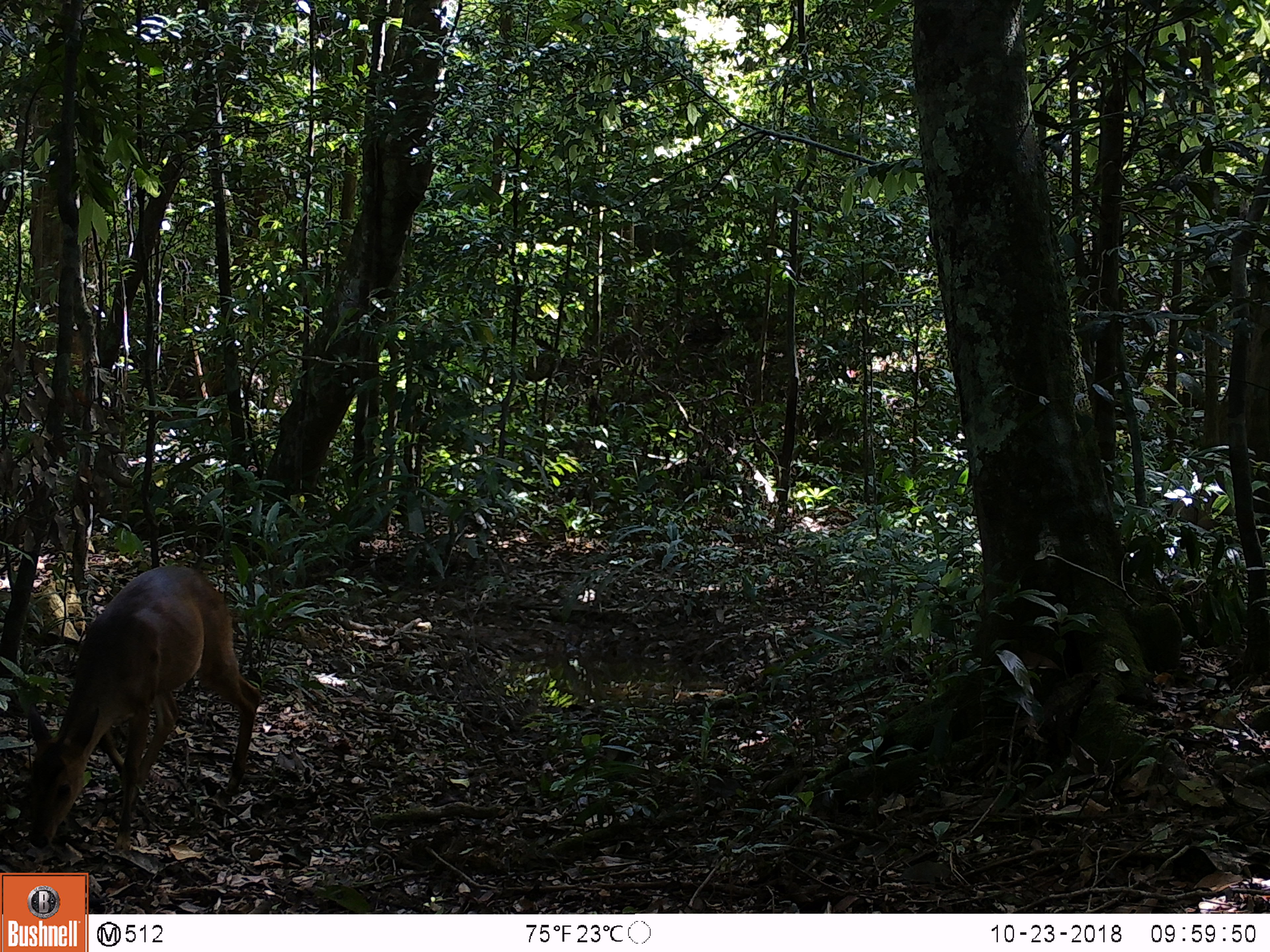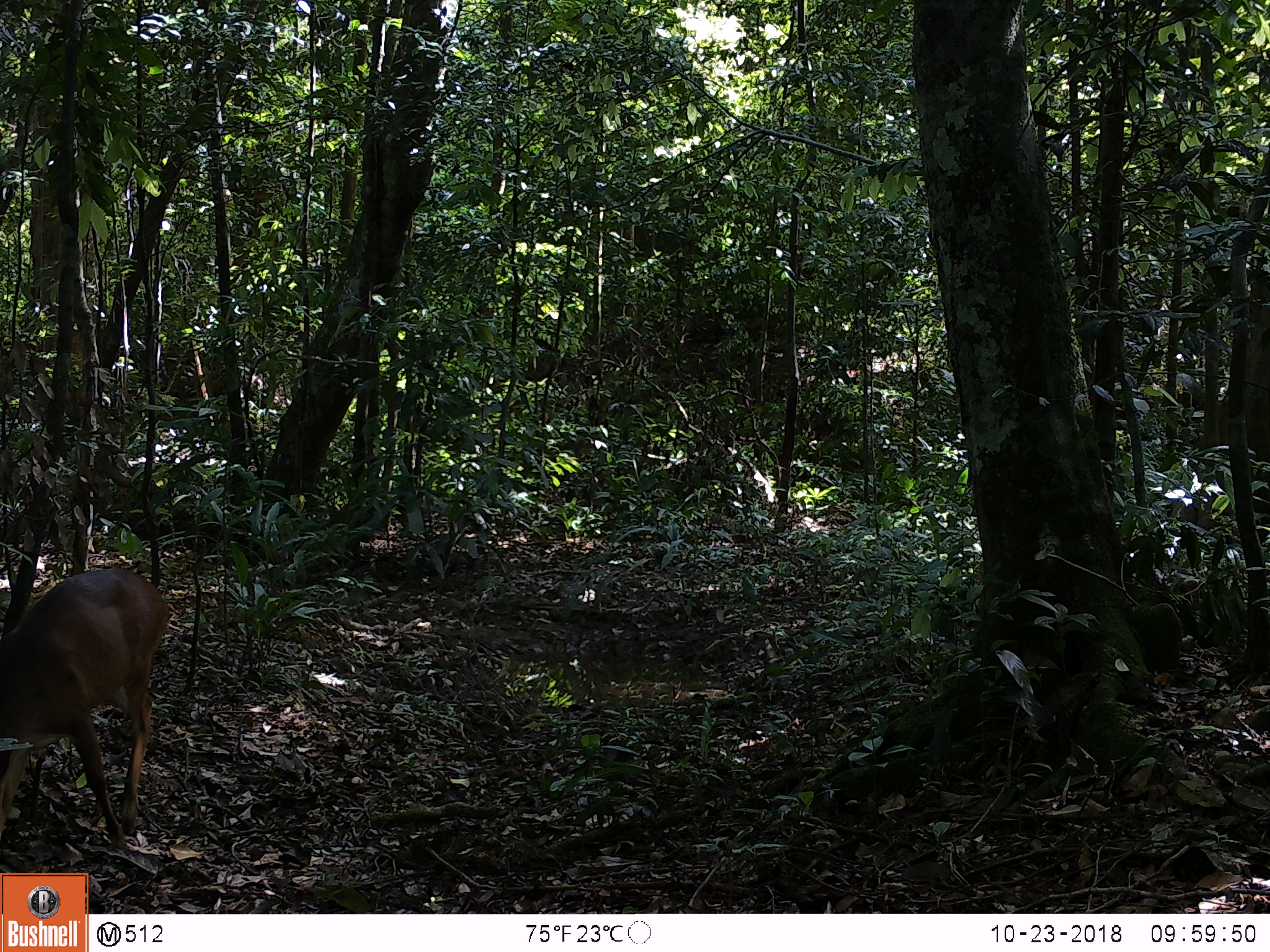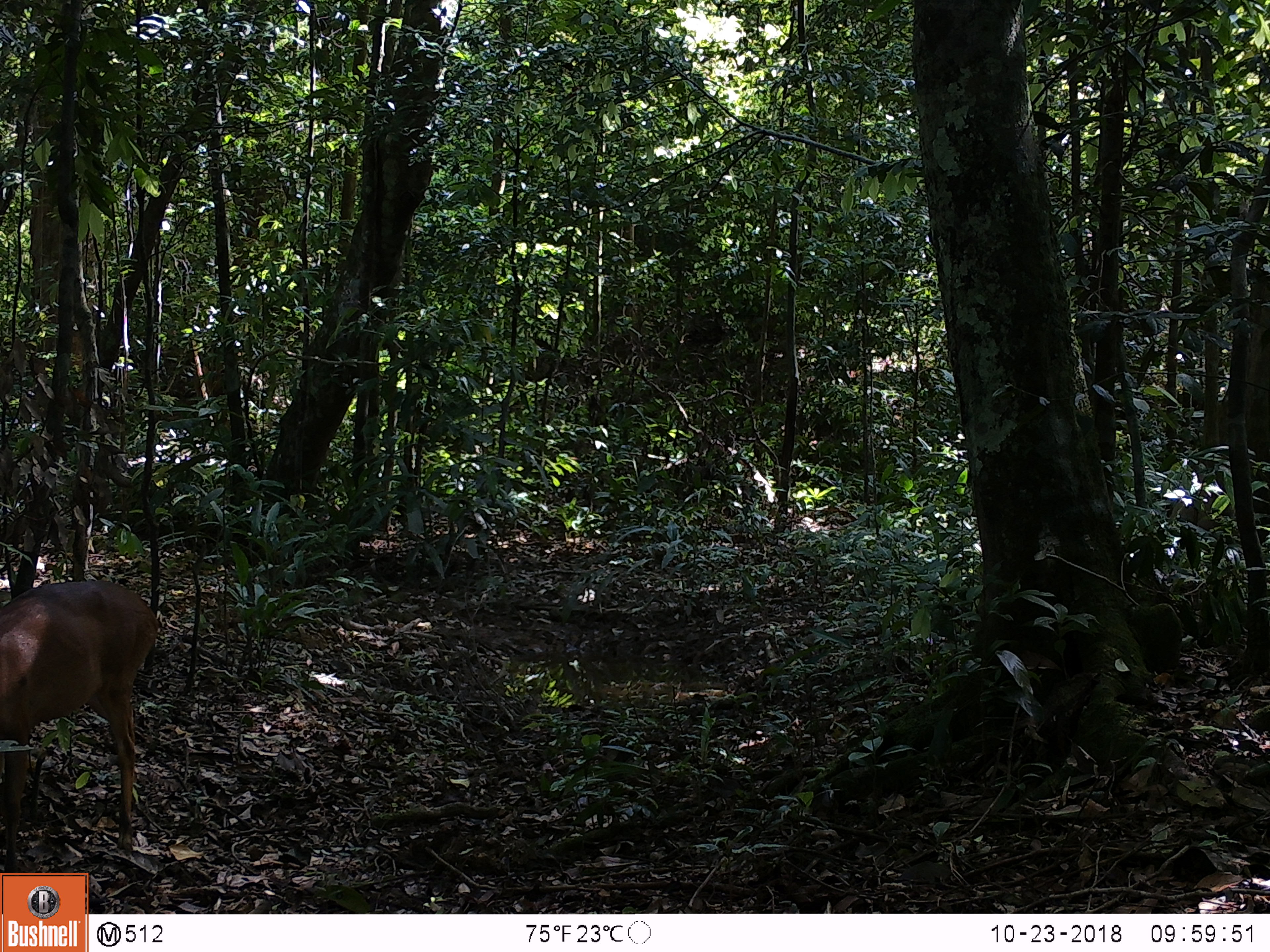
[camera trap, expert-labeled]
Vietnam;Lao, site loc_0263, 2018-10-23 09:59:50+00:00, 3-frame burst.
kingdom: Animalia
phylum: Chordata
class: Mammalia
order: Artiodactyla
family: Cervidae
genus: Muntiacus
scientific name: Muntiacus vuquangensis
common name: large-antlered muntjac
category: large antlered muntjac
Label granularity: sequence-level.